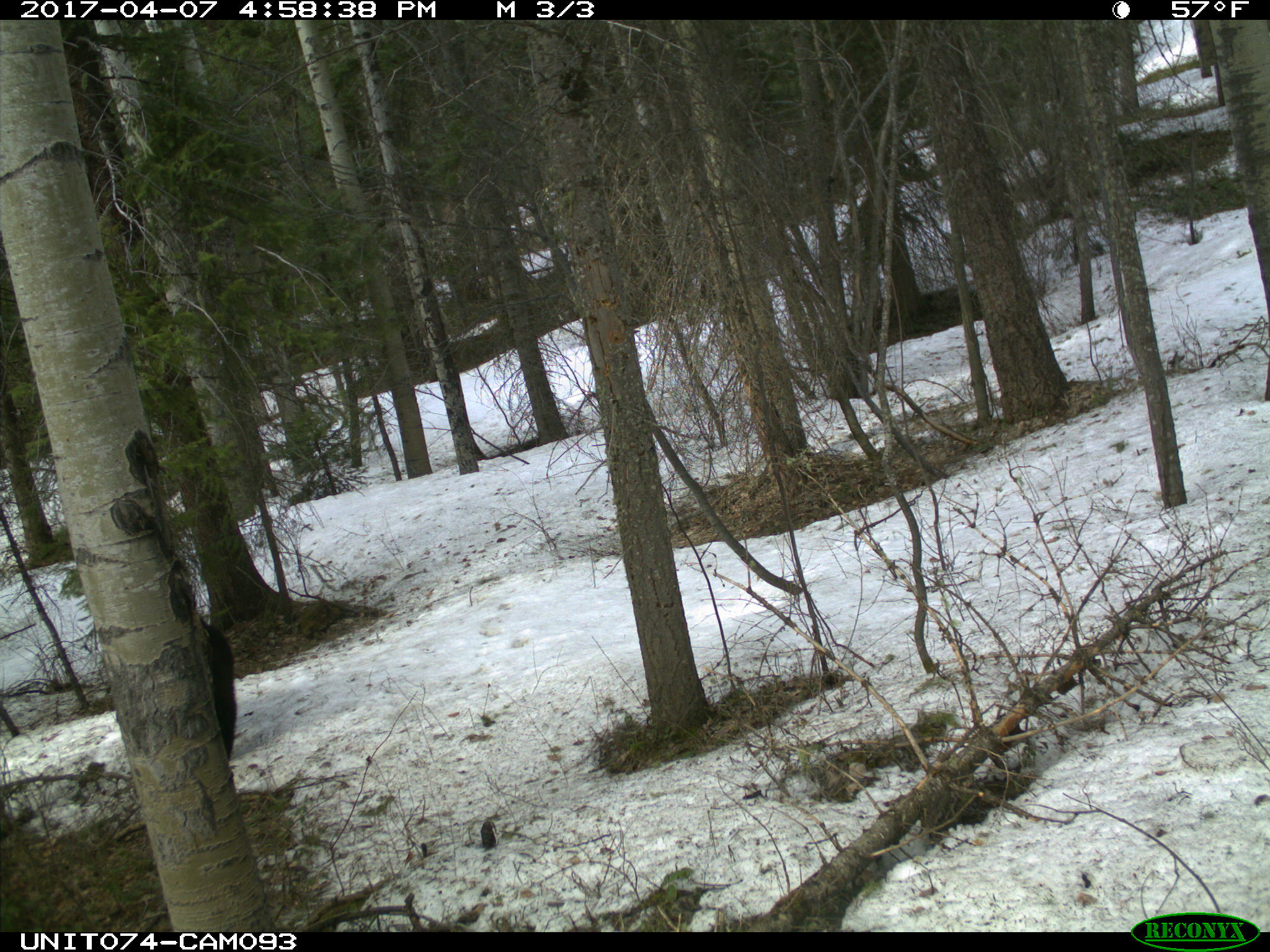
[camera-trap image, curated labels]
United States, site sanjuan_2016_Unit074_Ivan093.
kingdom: Animalia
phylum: Chordata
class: Mammalia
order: Carnivora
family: Ursidae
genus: Ursus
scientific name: Ursus americanus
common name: american black bear